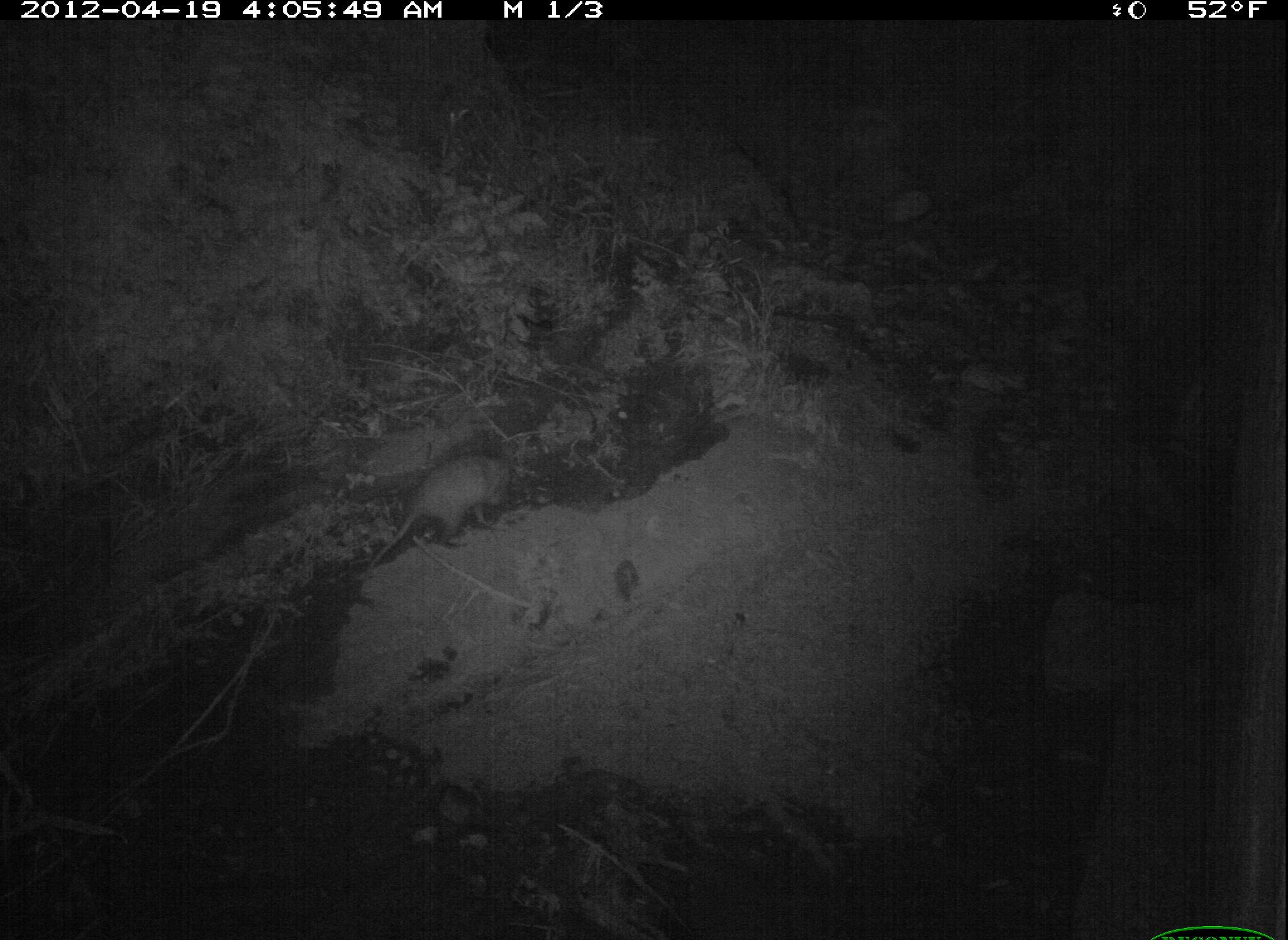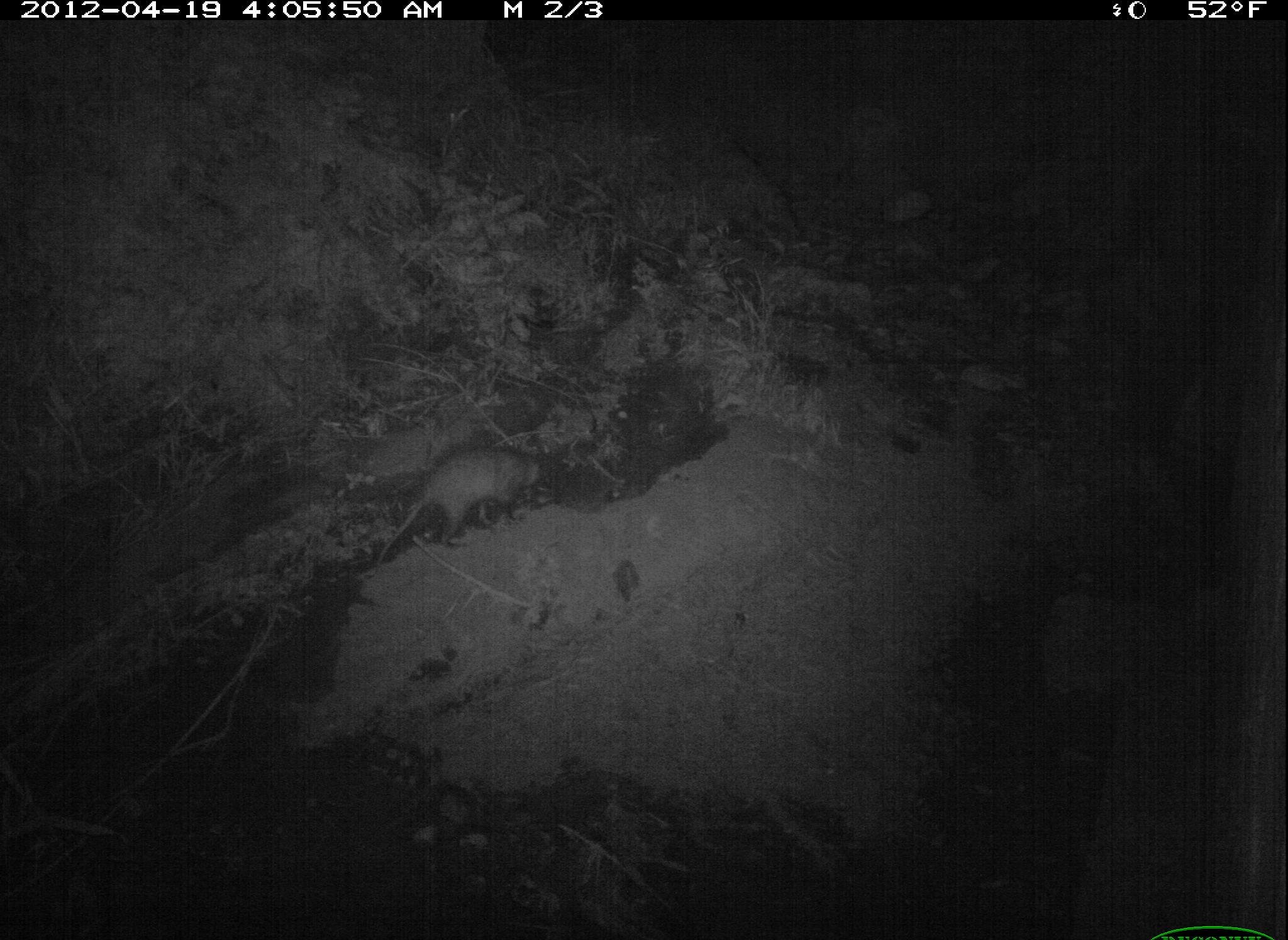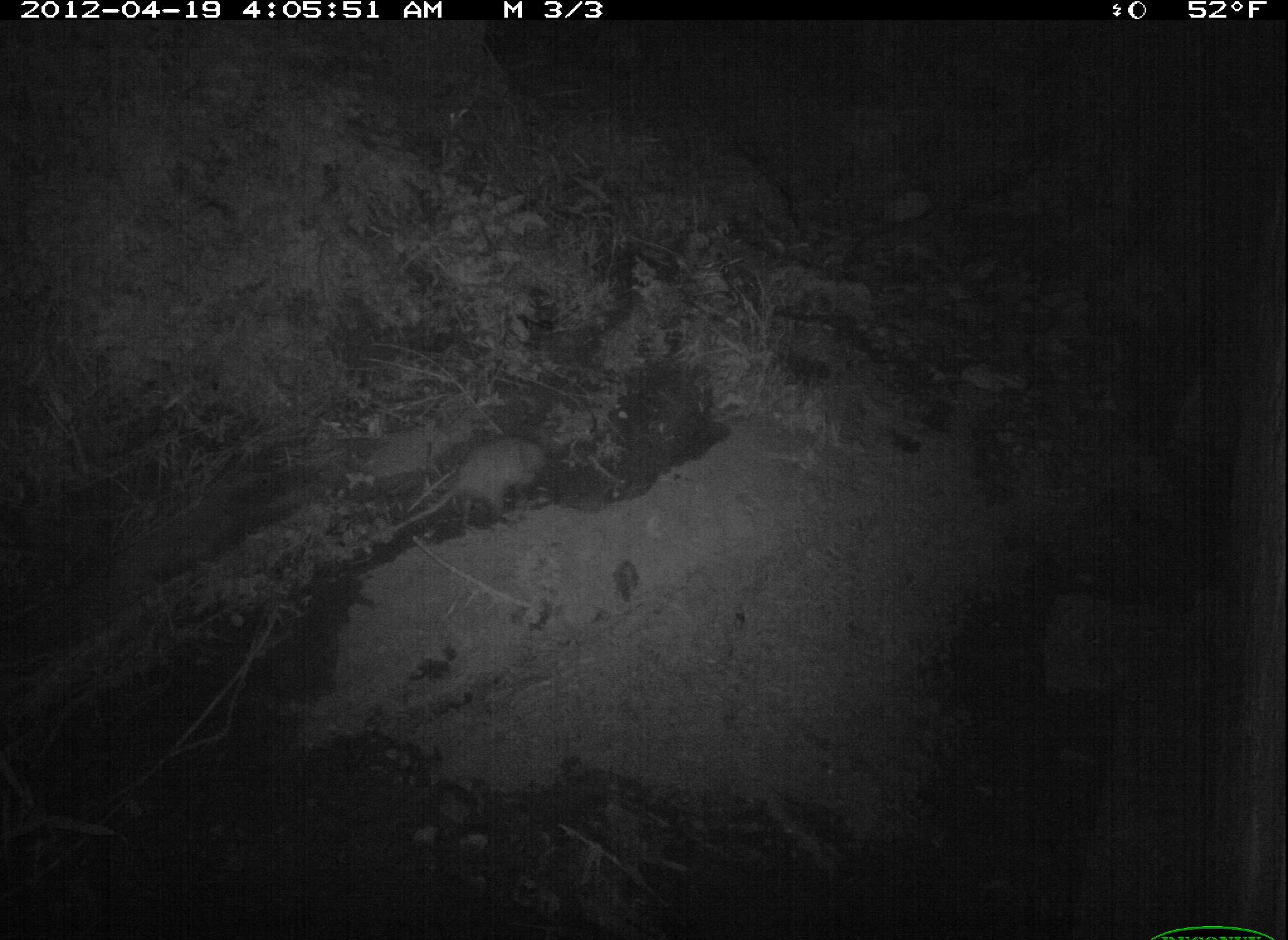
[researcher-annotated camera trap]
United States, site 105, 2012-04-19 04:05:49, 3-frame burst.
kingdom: Animalia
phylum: Chordata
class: Mammalia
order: Didelphimorphia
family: Didelphidae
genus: Didelphis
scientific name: Didelphis virginiana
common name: virginia opossum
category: opossum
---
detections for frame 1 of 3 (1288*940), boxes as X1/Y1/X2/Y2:
opossum: 357/438/530/588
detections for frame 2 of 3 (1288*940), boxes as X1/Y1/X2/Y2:
opossum: 374/441/543/567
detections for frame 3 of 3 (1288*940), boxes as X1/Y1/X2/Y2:
opossum: 359/414/559/562